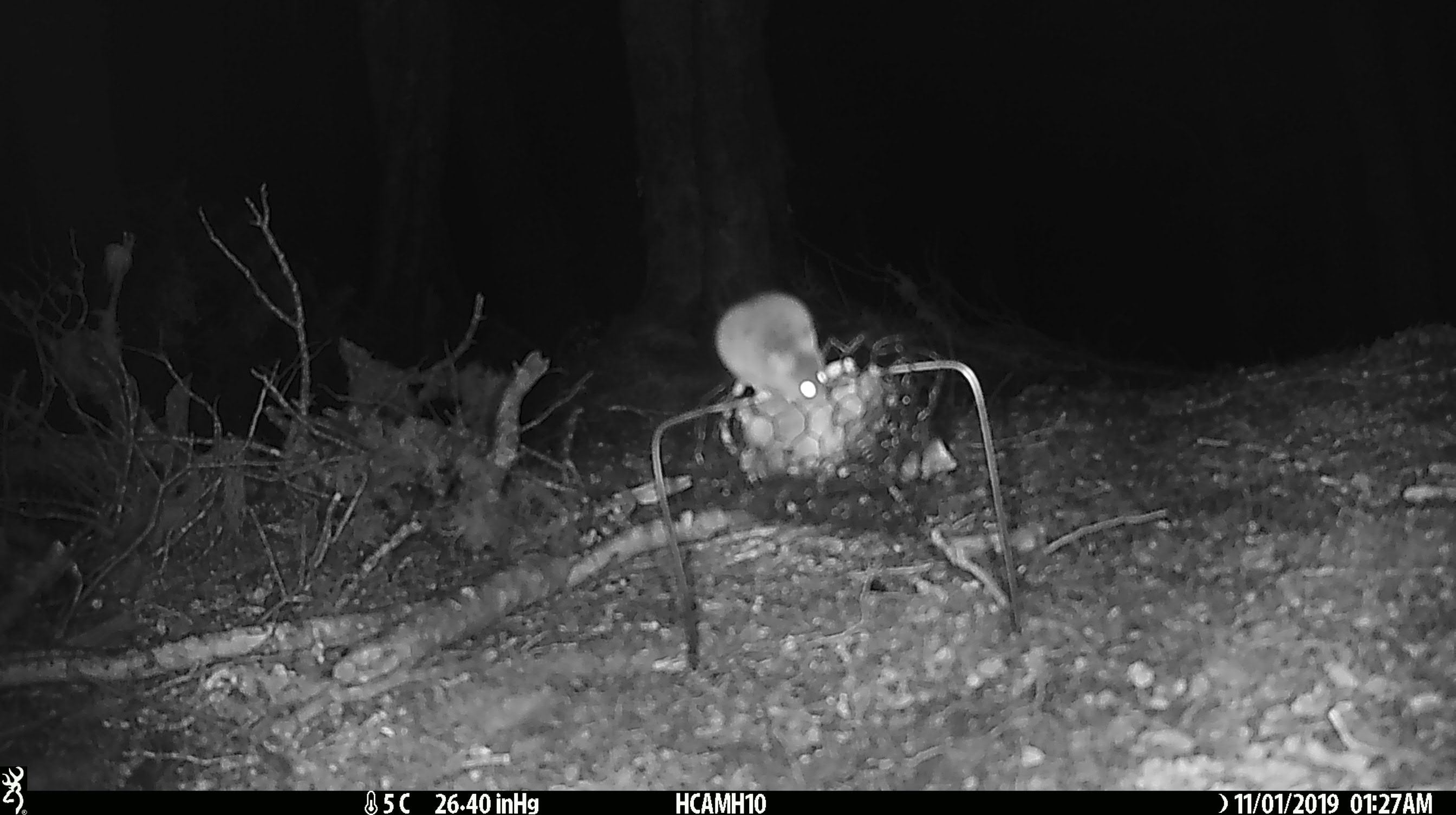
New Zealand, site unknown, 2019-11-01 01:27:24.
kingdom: Animalia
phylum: Chordata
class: Mammalia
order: Rodentia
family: Muridae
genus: Mus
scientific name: Mus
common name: mouse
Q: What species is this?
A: Mouse (Mus).